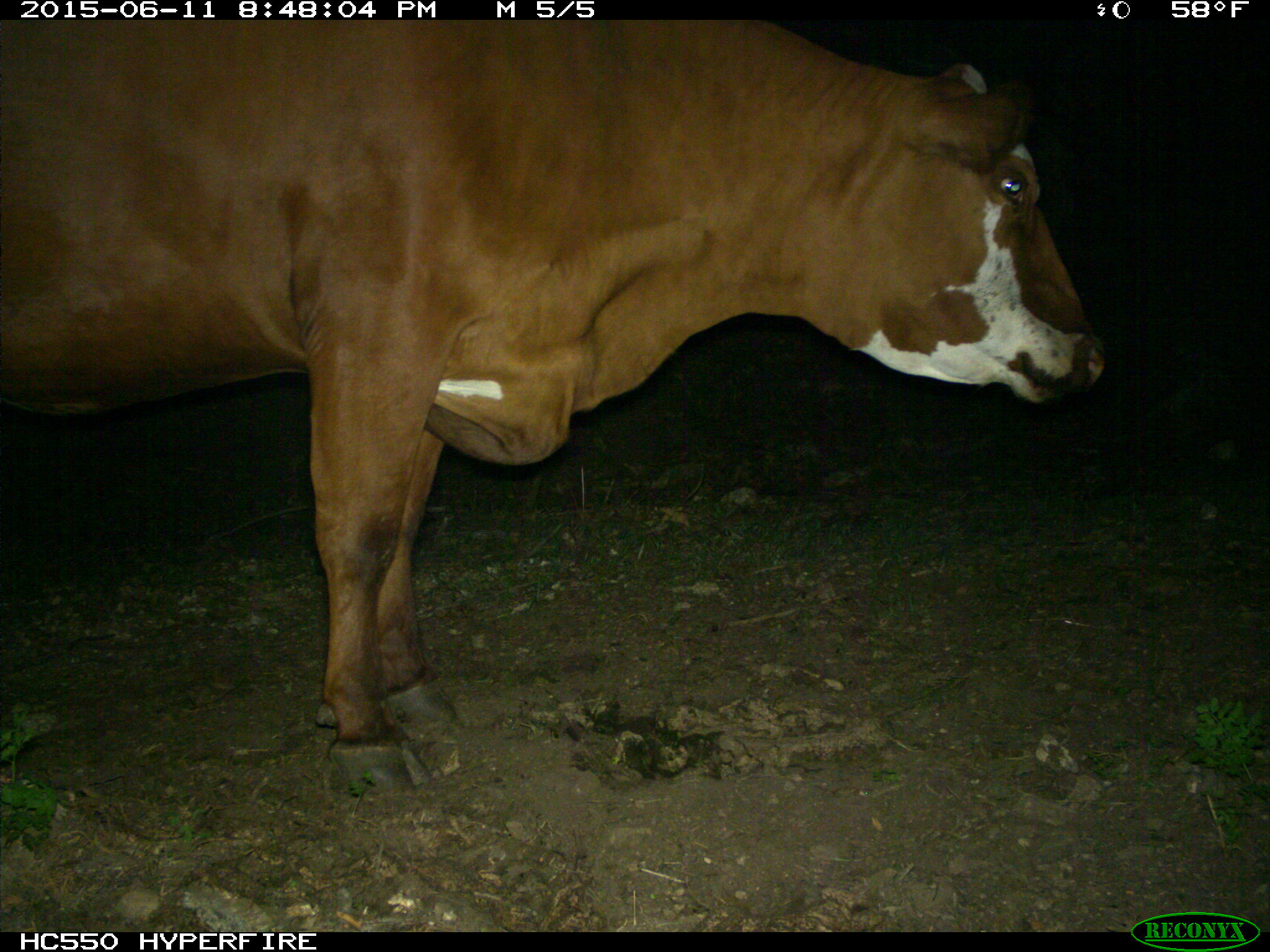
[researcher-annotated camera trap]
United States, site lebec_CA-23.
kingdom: Animalia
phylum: Chordata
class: Mammalia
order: Artiodactyla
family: Bovidae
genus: Bos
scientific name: Bos taurus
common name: domestic cow